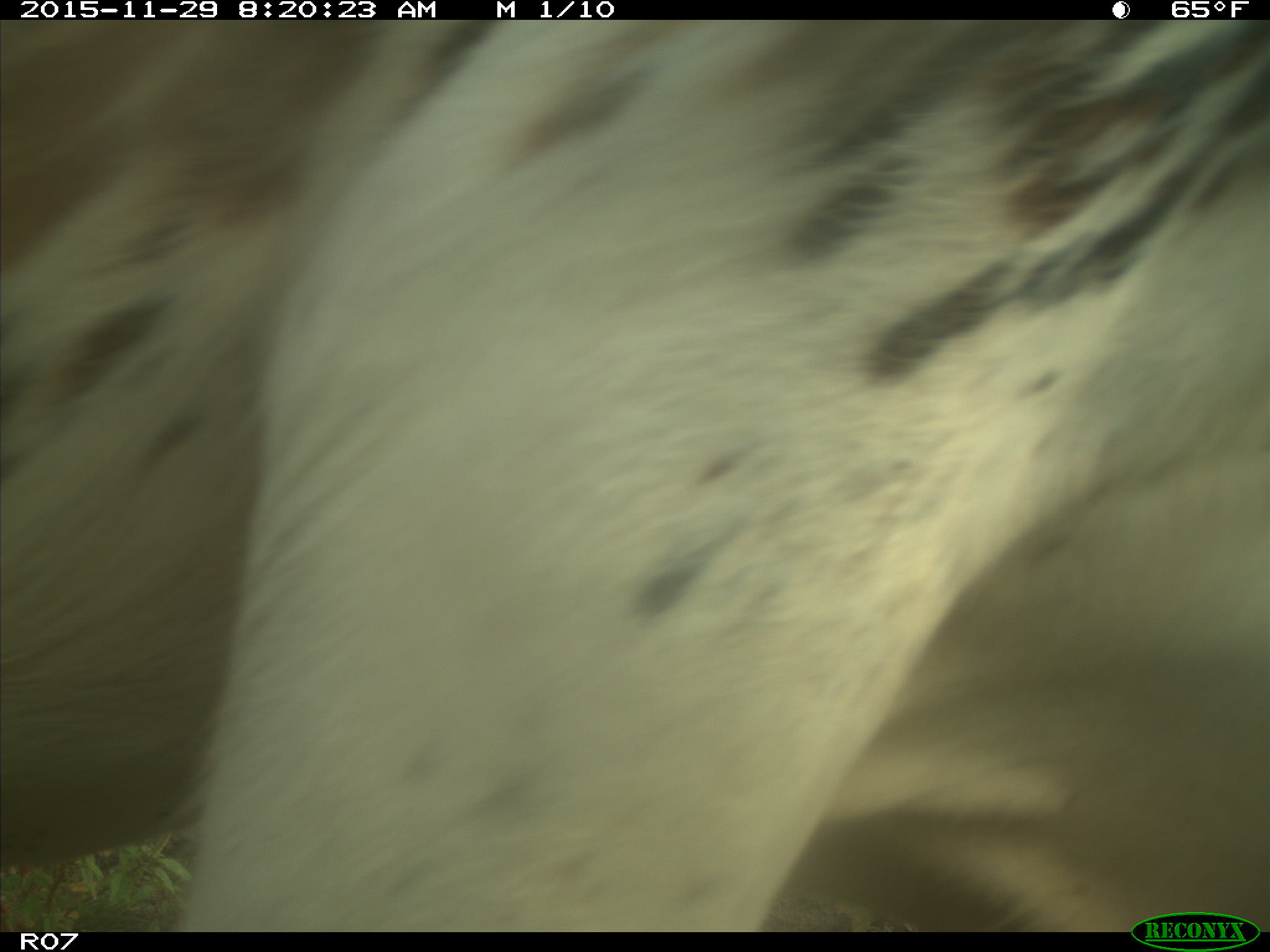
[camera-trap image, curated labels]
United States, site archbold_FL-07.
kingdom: Animalia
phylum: Chordata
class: Mammalia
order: Artiodactyla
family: Bovidae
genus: Bos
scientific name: Bos taurus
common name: domestic cow